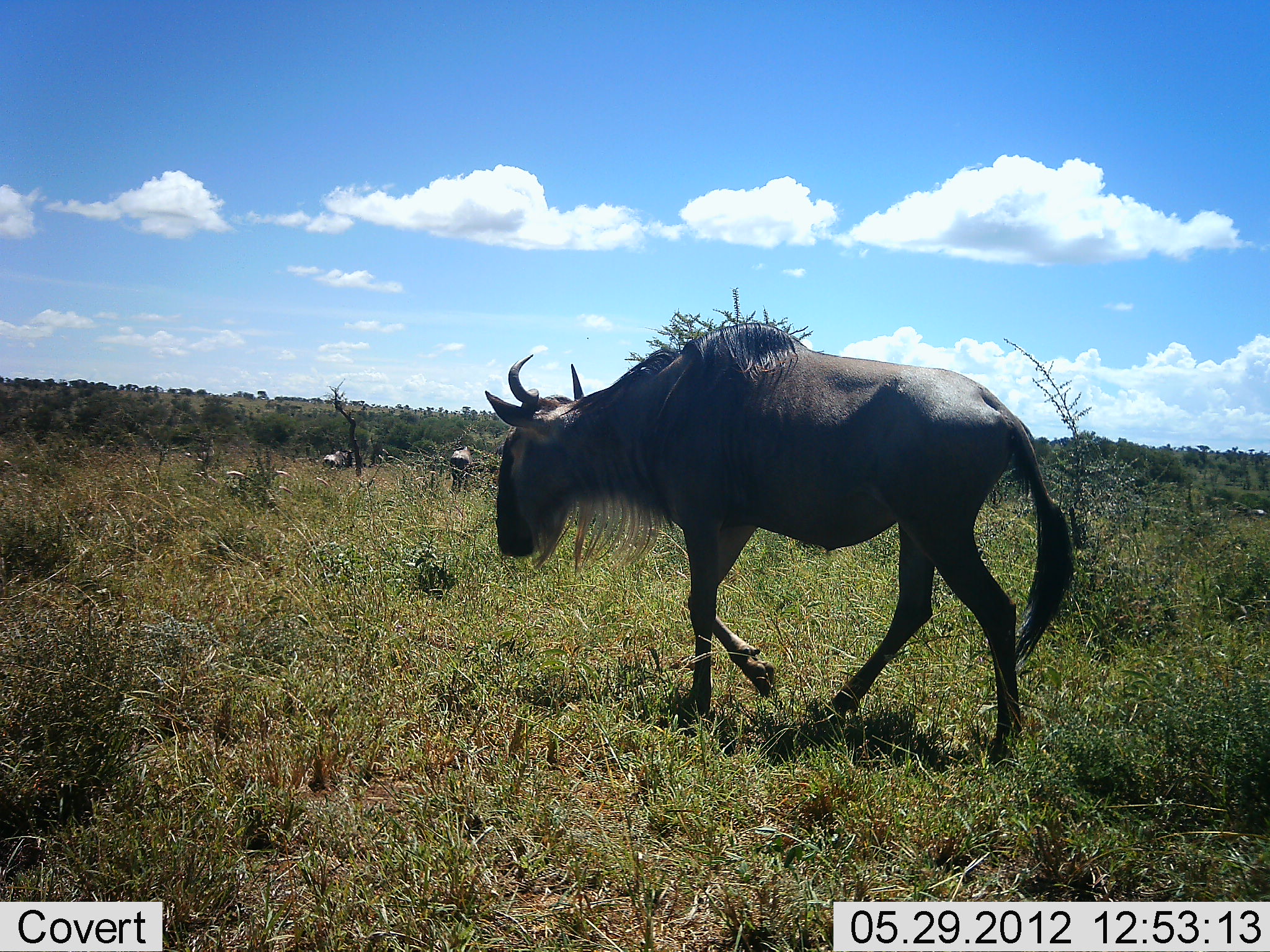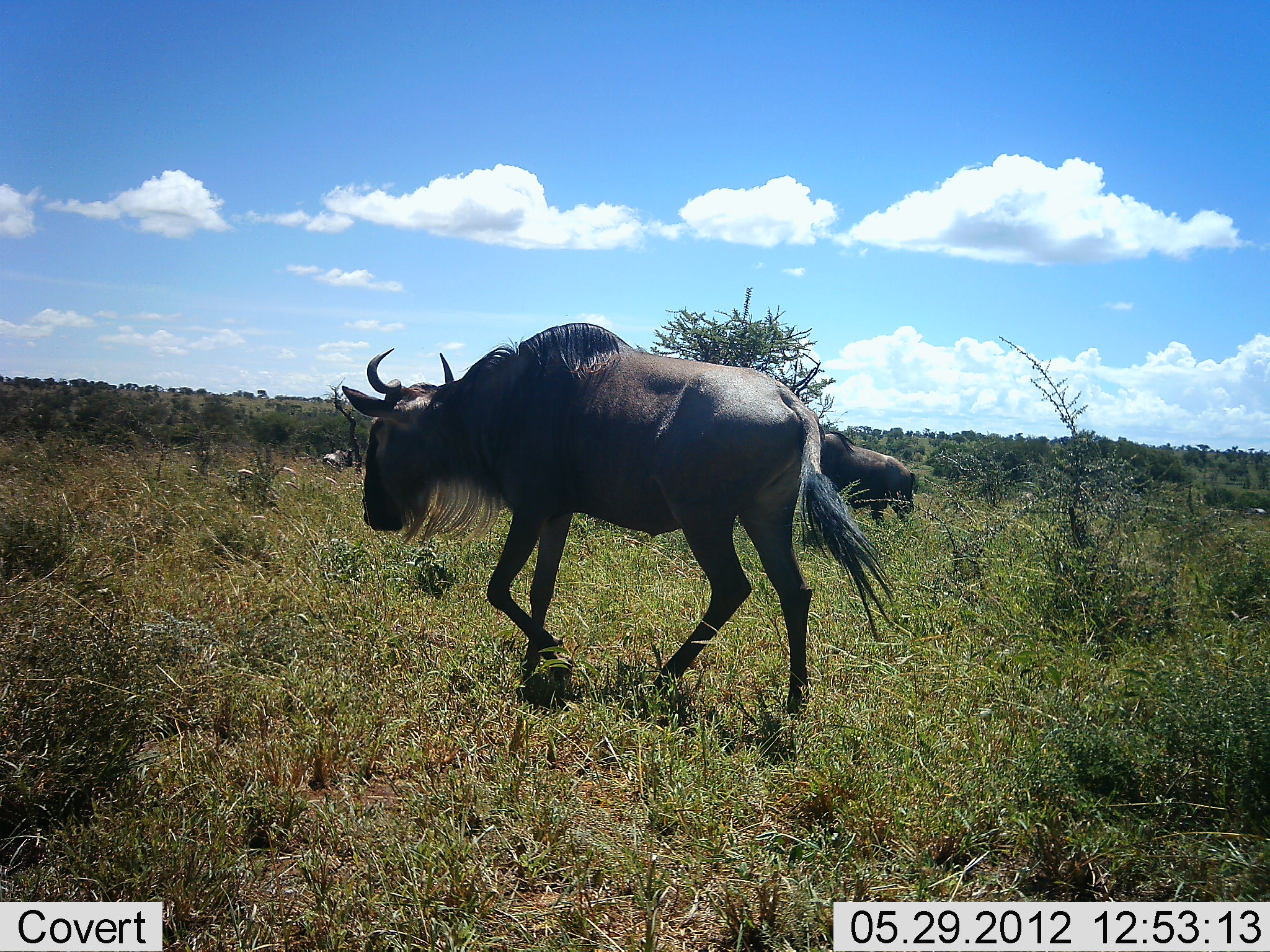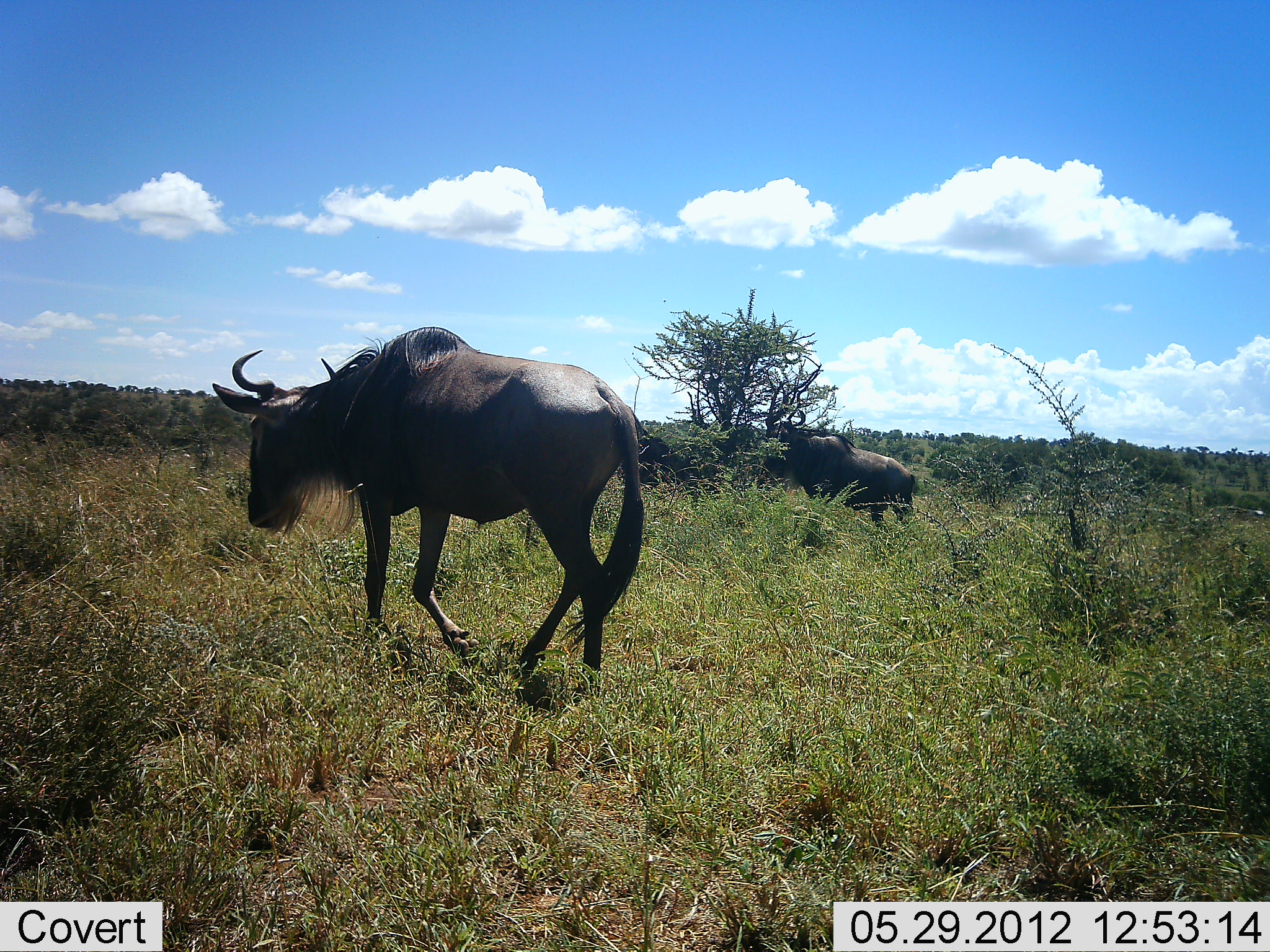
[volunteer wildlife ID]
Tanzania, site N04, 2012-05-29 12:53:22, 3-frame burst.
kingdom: Animalia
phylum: Chordata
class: Mammalia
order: Artiodactyla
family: Bovidae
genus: Connochaetes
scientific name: Connochaetes taurinus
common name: blue wildebeest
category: wildebeest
Wildebeest (blue wildebeest) (Connochaetes taurinus), count 3. Behavior (volunteer vote fractions): standing 50%, resting 10%, moving 100%, interacting 0%. Young present (vote fraction): 10%. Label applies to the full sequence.